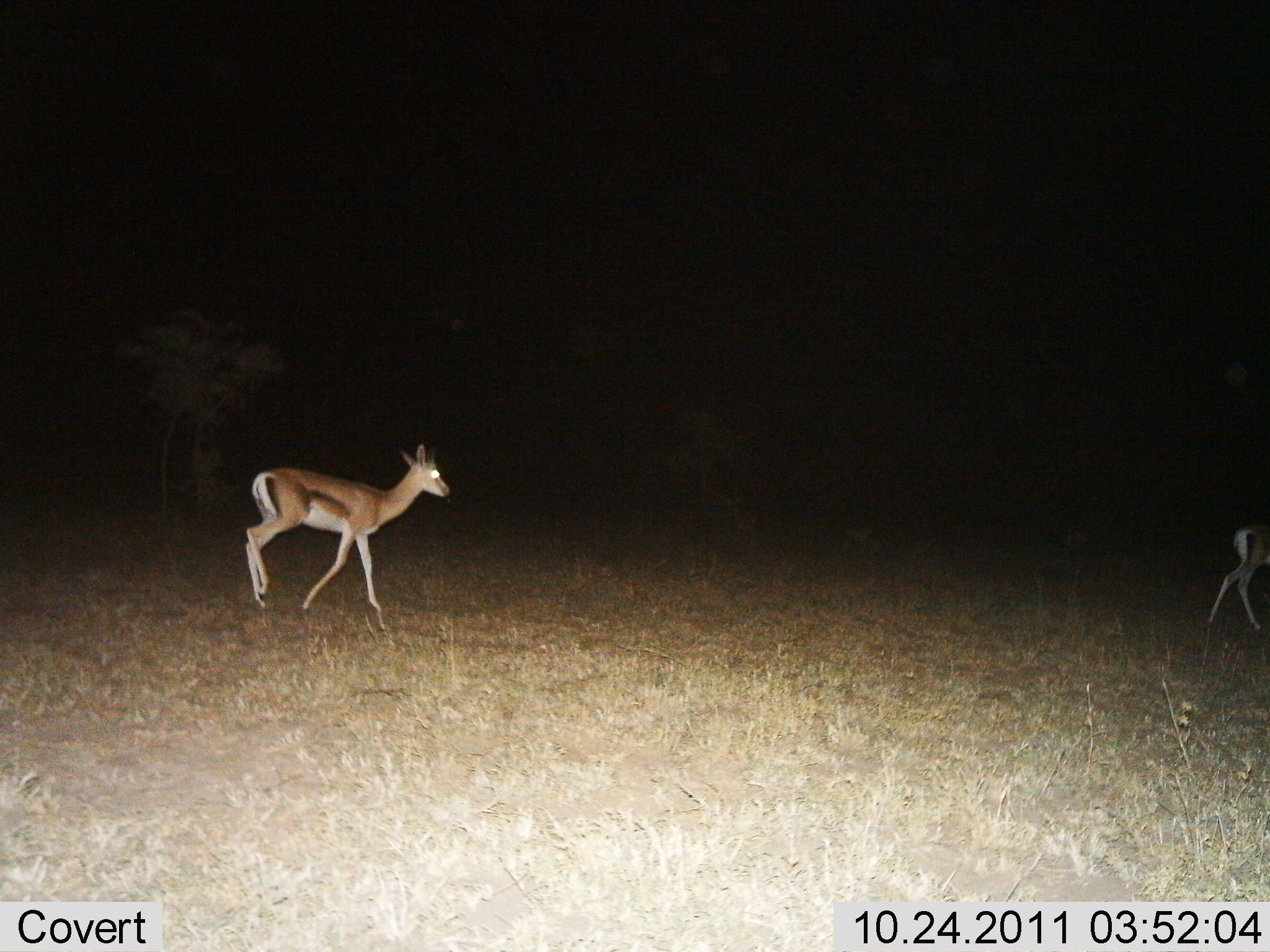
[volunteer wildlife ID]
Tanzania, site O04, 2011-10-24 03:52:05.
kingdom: Animalia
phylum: Chordata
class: Mammalia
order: Artiodactyla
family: Bovidae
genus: Nanger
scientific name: Nanger granti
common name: grant's gazelle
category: gazellegrants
Gazellegrants (grant's gazelle) (Nanger granti), count 2. Behavior (volunteer vote fractions): standing 10%, resting 0%, moving 90%, interacting 0%. Young present (vote fraction): 0%. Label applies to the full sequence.